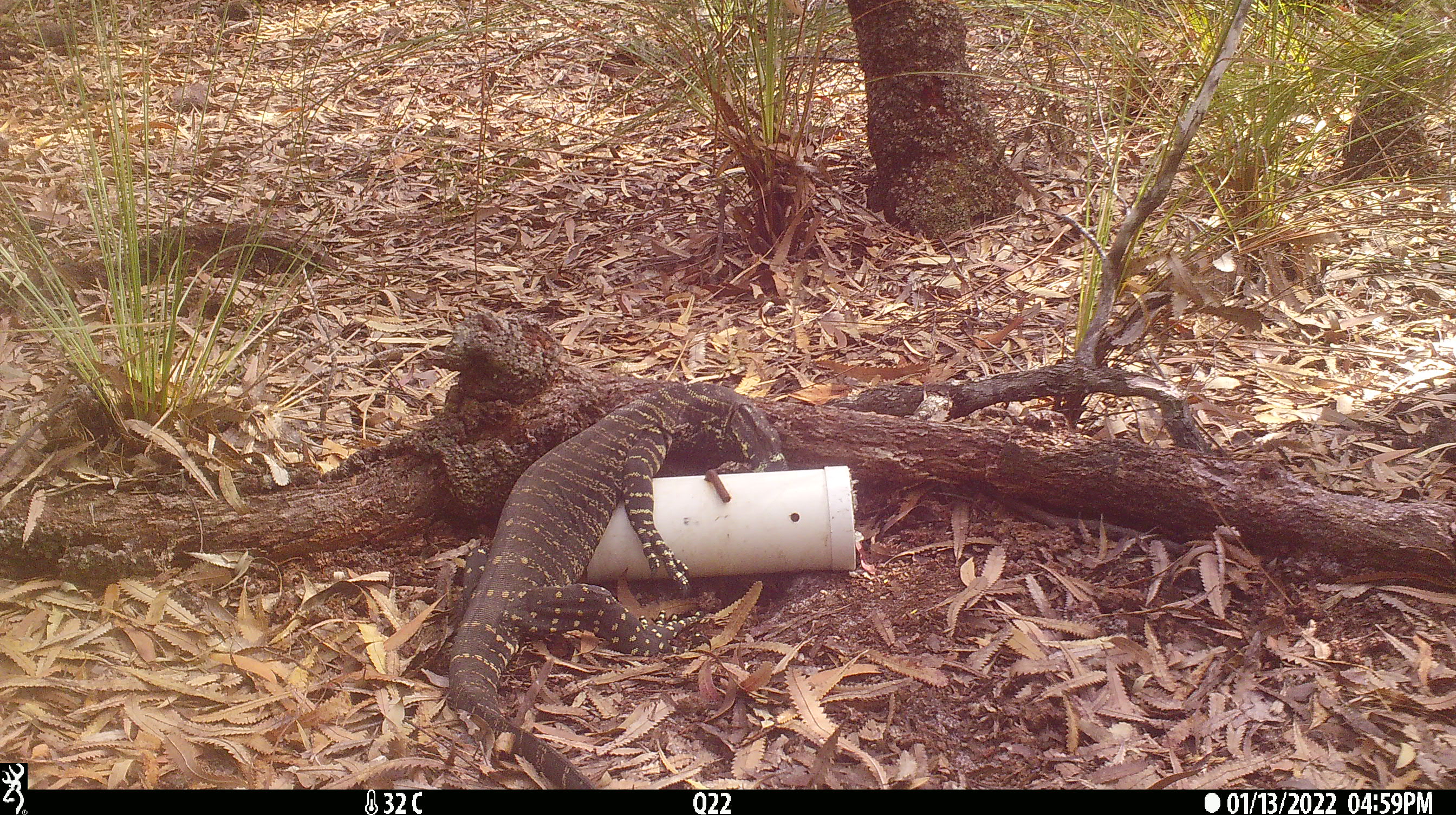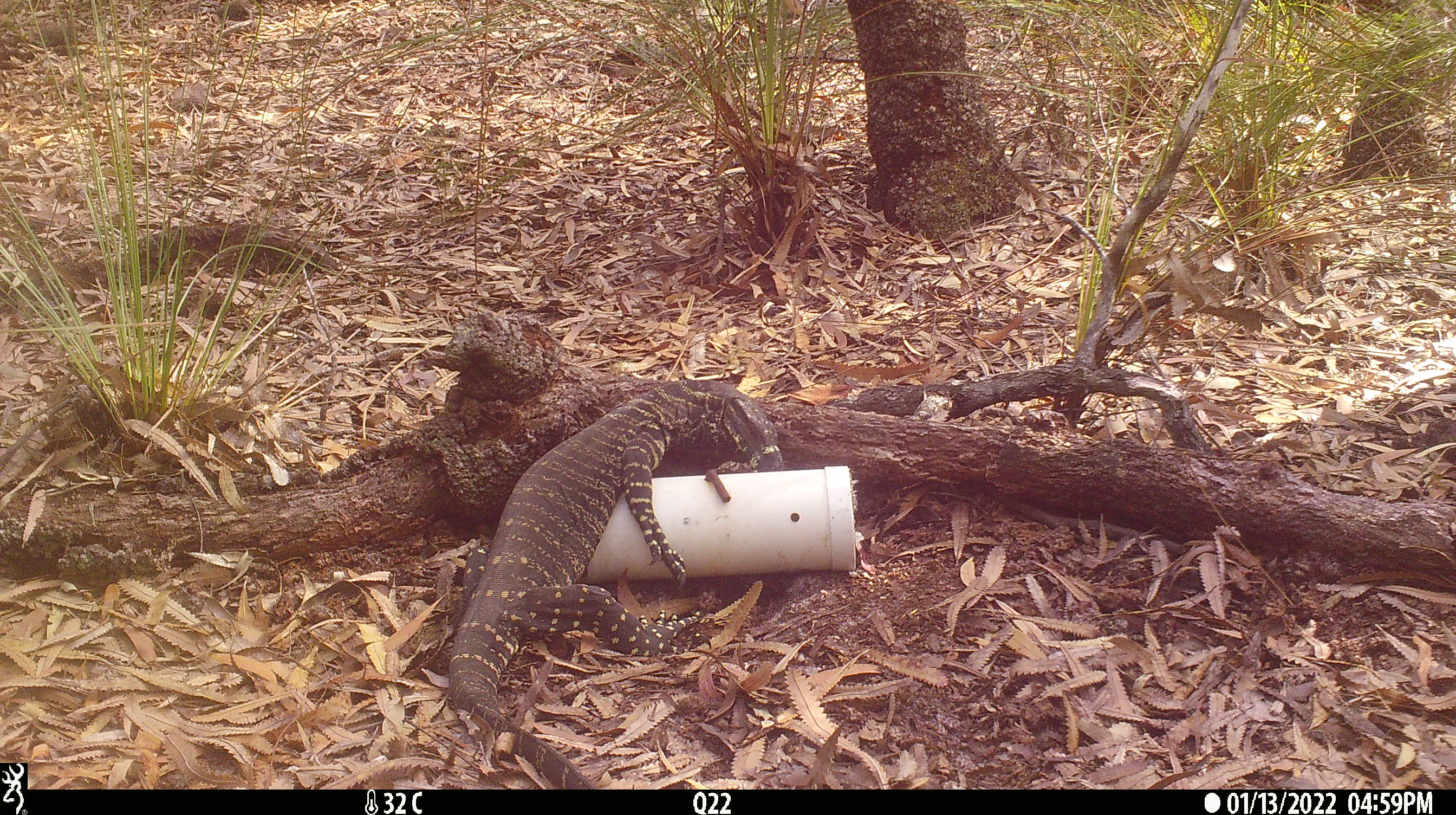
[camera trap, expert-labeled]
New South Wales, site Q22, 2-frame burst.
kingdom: Animalia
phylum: Chordata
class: Reptilia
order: Squamata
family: Varanidae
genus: Varanus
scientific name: Varanus varius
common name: lace monitor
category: goanna